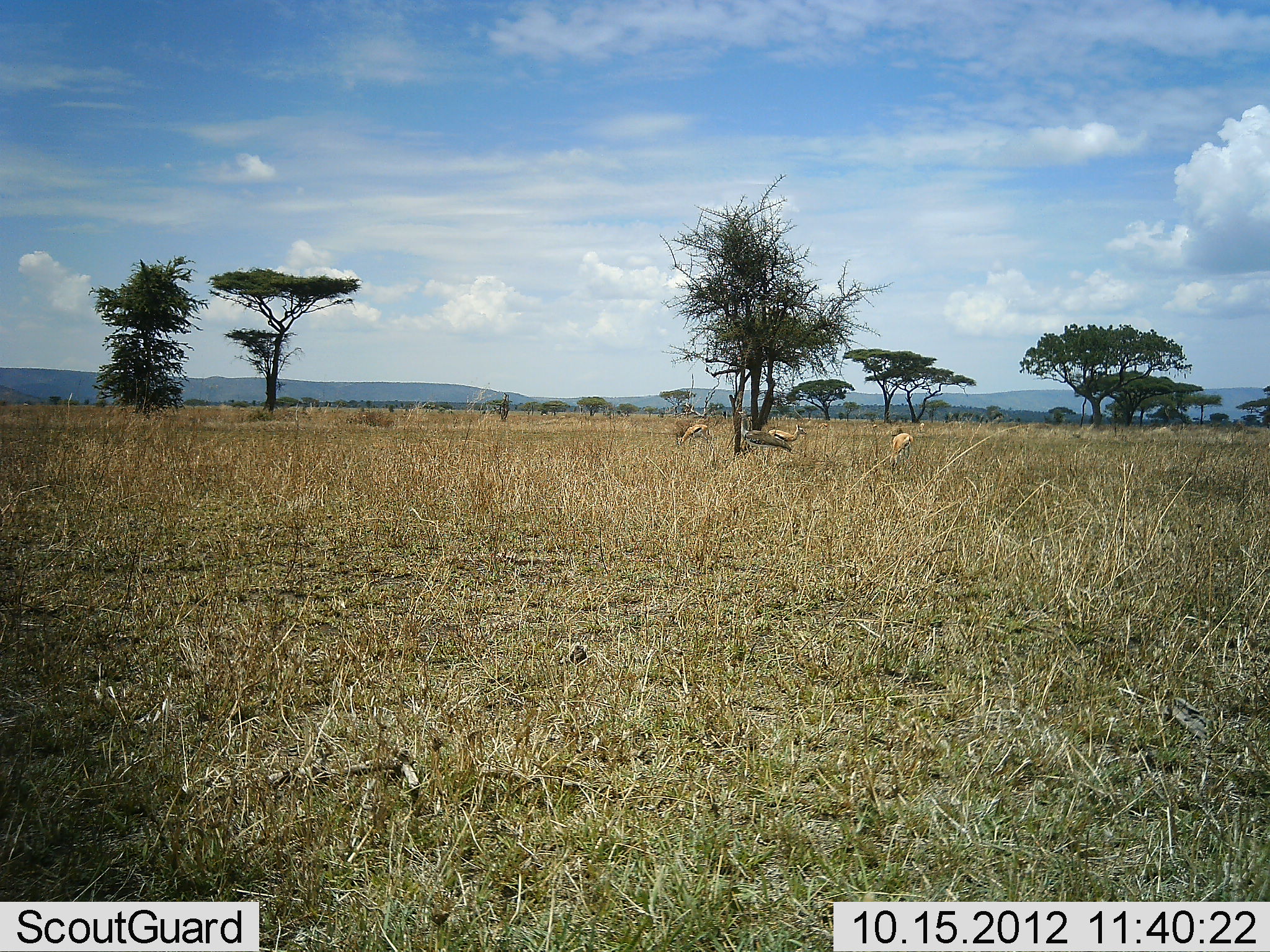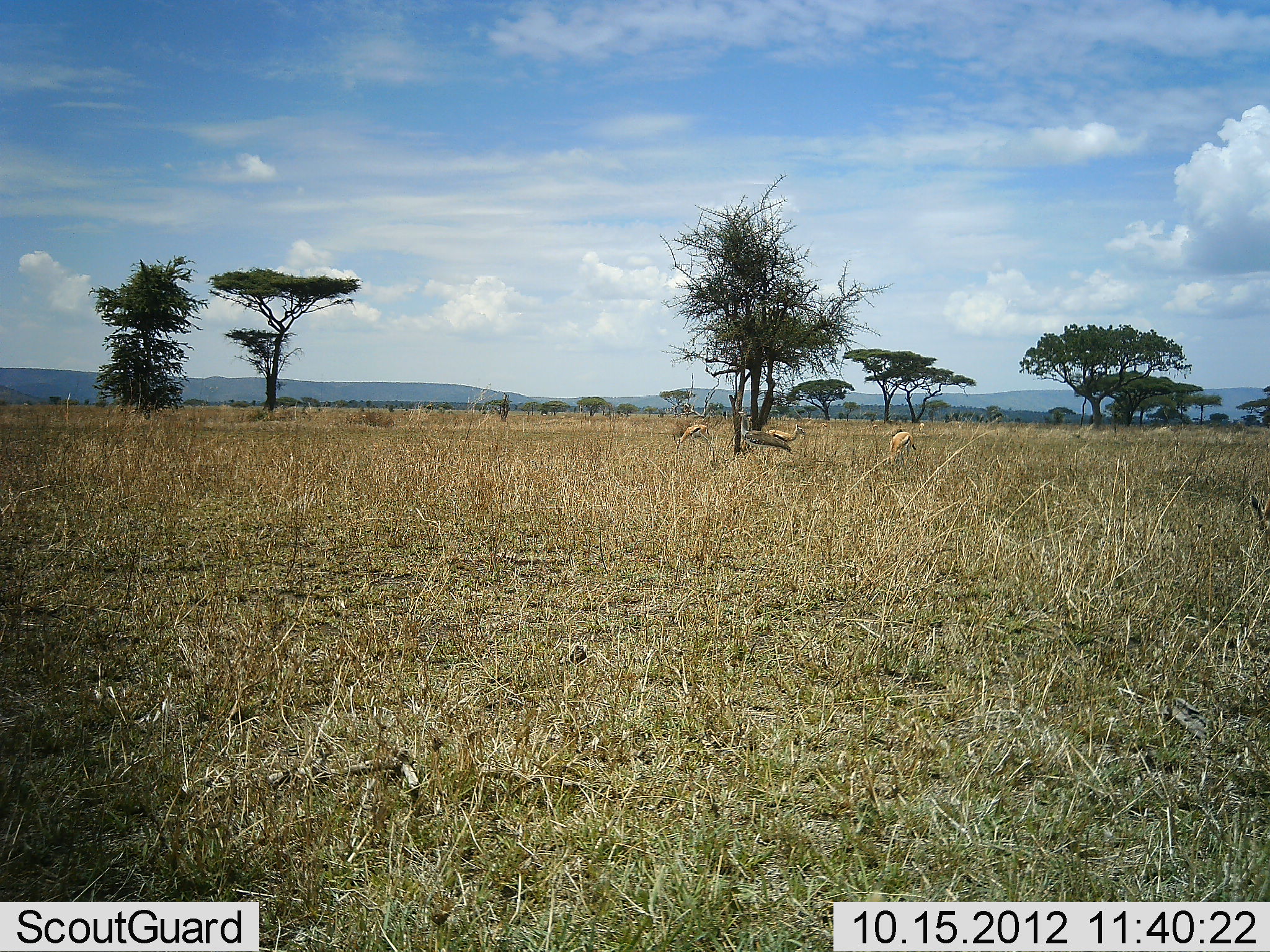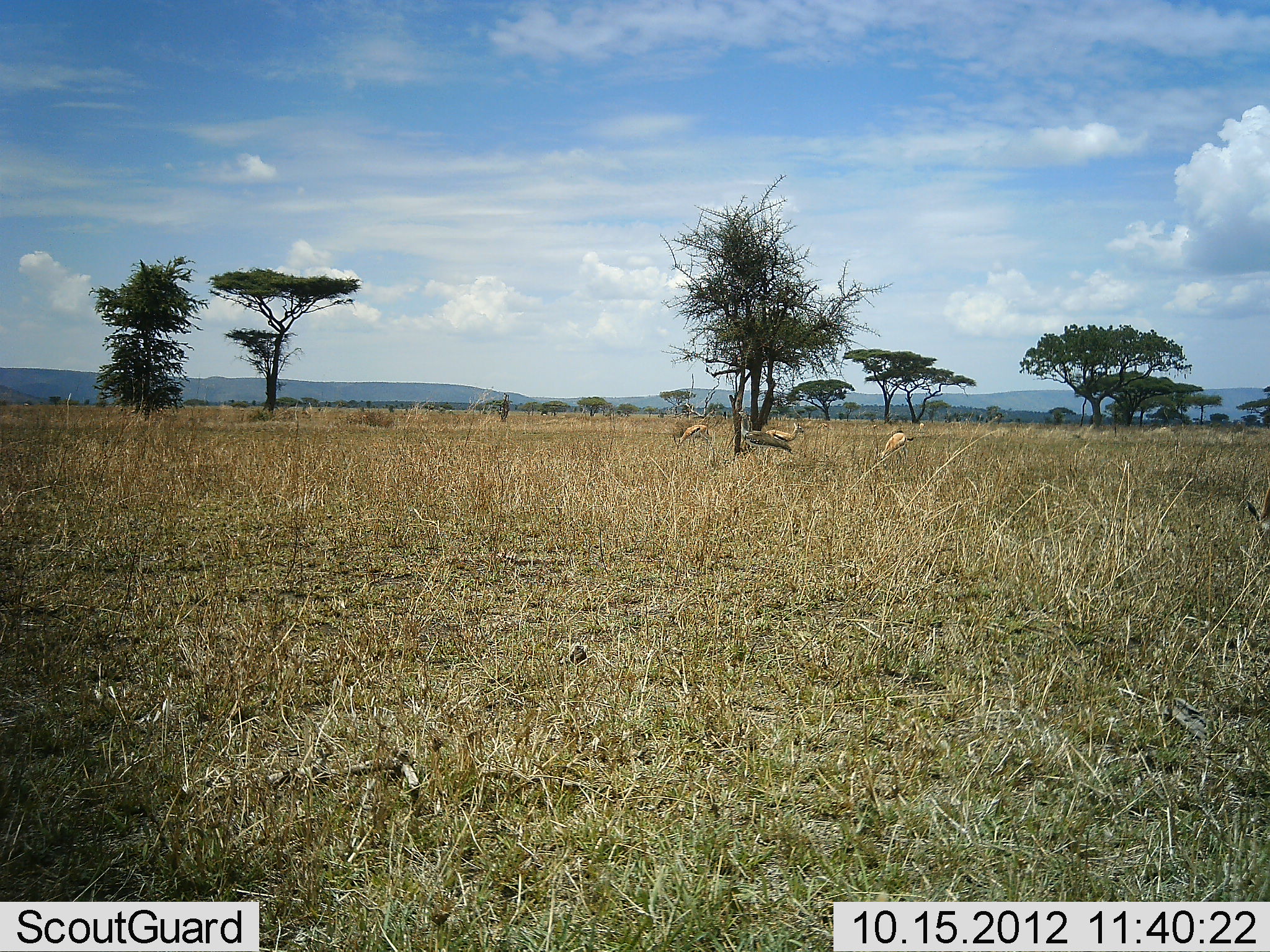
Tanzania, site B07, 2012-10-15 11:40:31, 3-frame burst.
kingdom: Animalia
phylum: Chordata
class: Mammalia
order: Artiodactyla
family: Bovidae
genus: Eudorcas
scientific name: Eudorcas thomsonii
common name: thomson's gazelle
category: gazellethomsons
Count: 4.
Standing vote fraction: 70%.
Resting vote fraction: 0%.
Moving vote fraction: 30%.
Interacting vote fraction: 0%.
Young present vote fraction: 0%.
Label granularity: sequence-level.